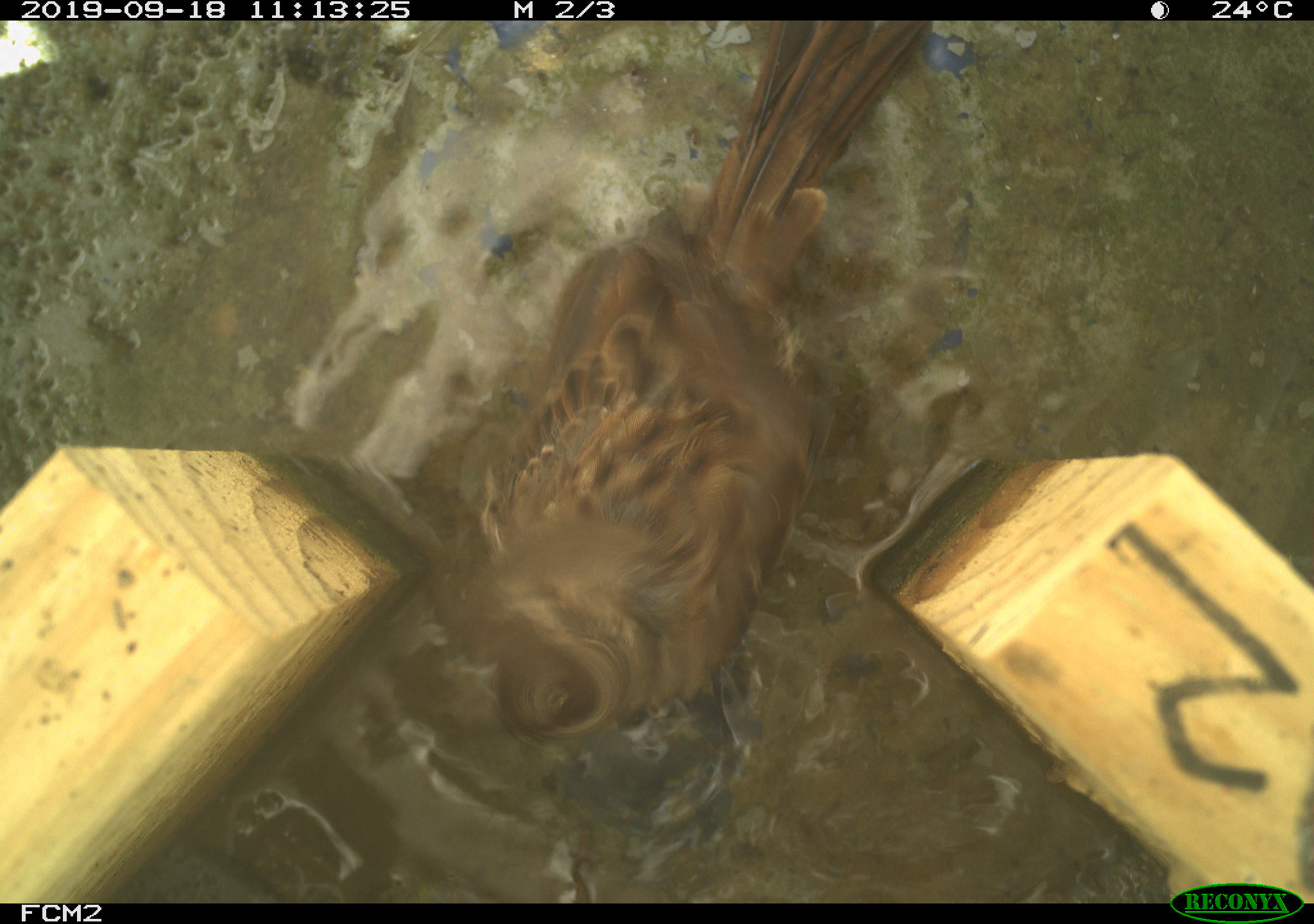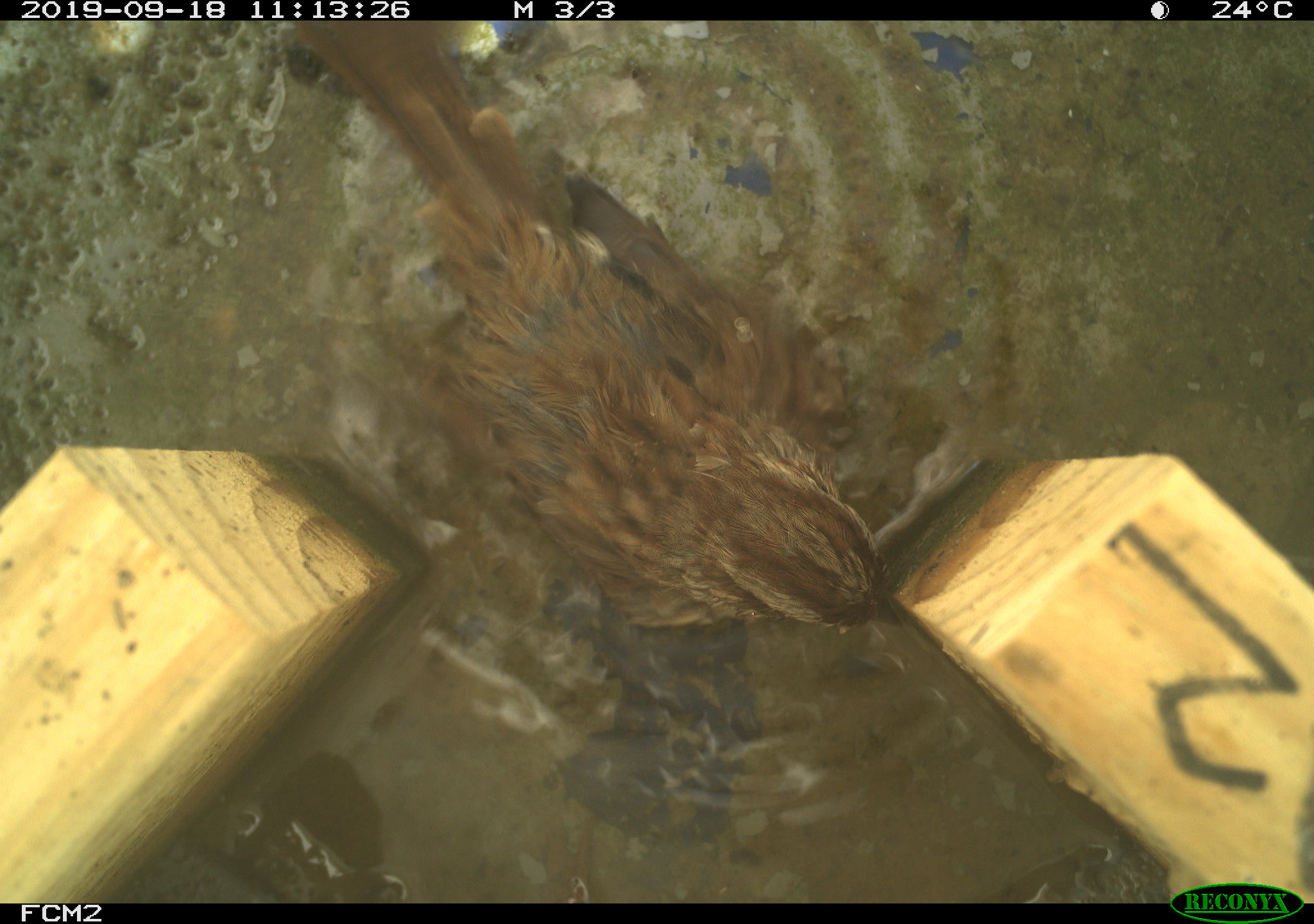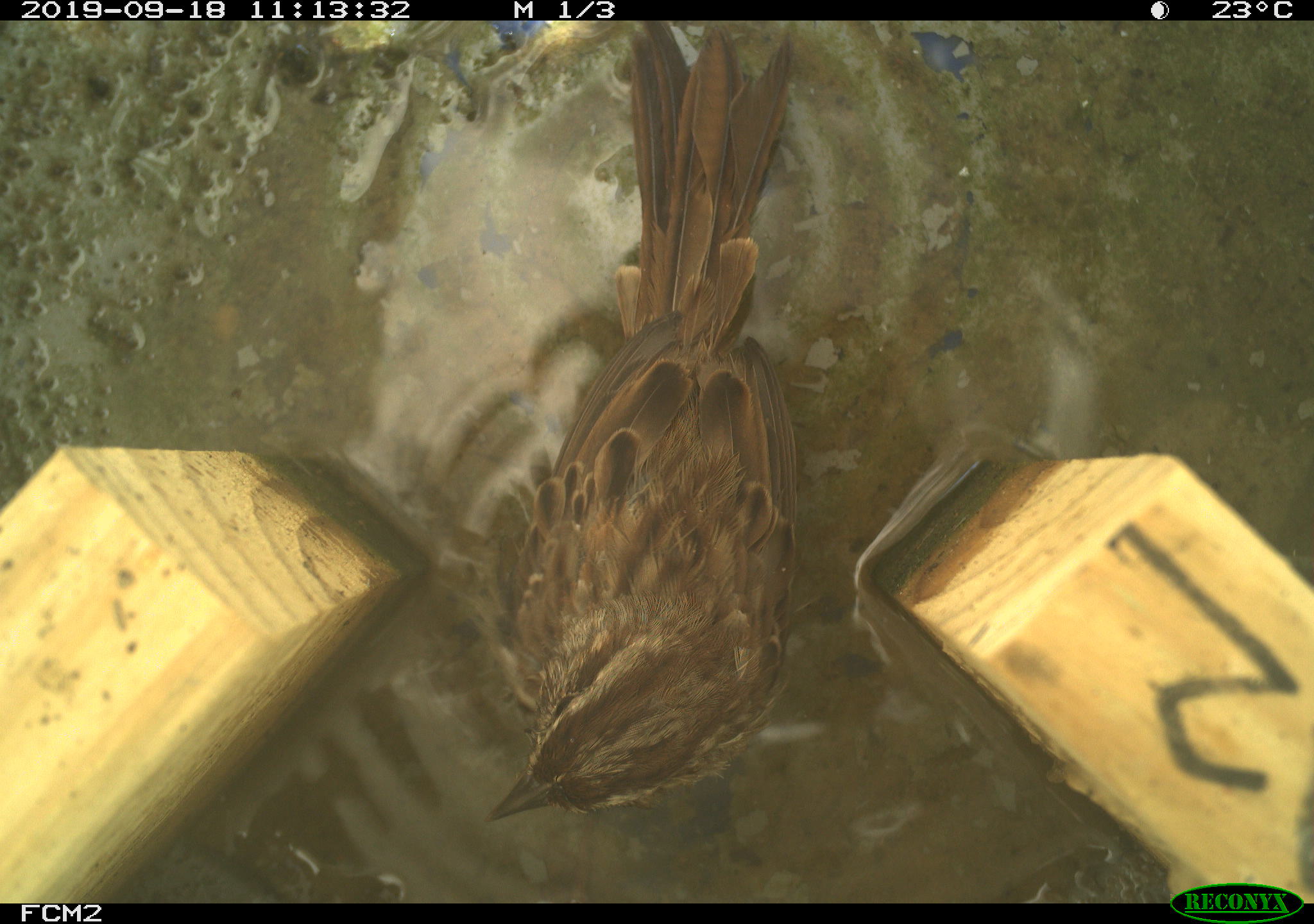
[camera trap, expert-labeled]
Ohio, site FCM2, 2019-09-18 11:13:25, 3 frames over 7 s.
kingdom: Animalia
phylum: Chordata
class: Aves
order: Passeriformes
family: Passerellidae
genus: Melospiza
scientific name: Melospiza melodia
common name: song sparrow